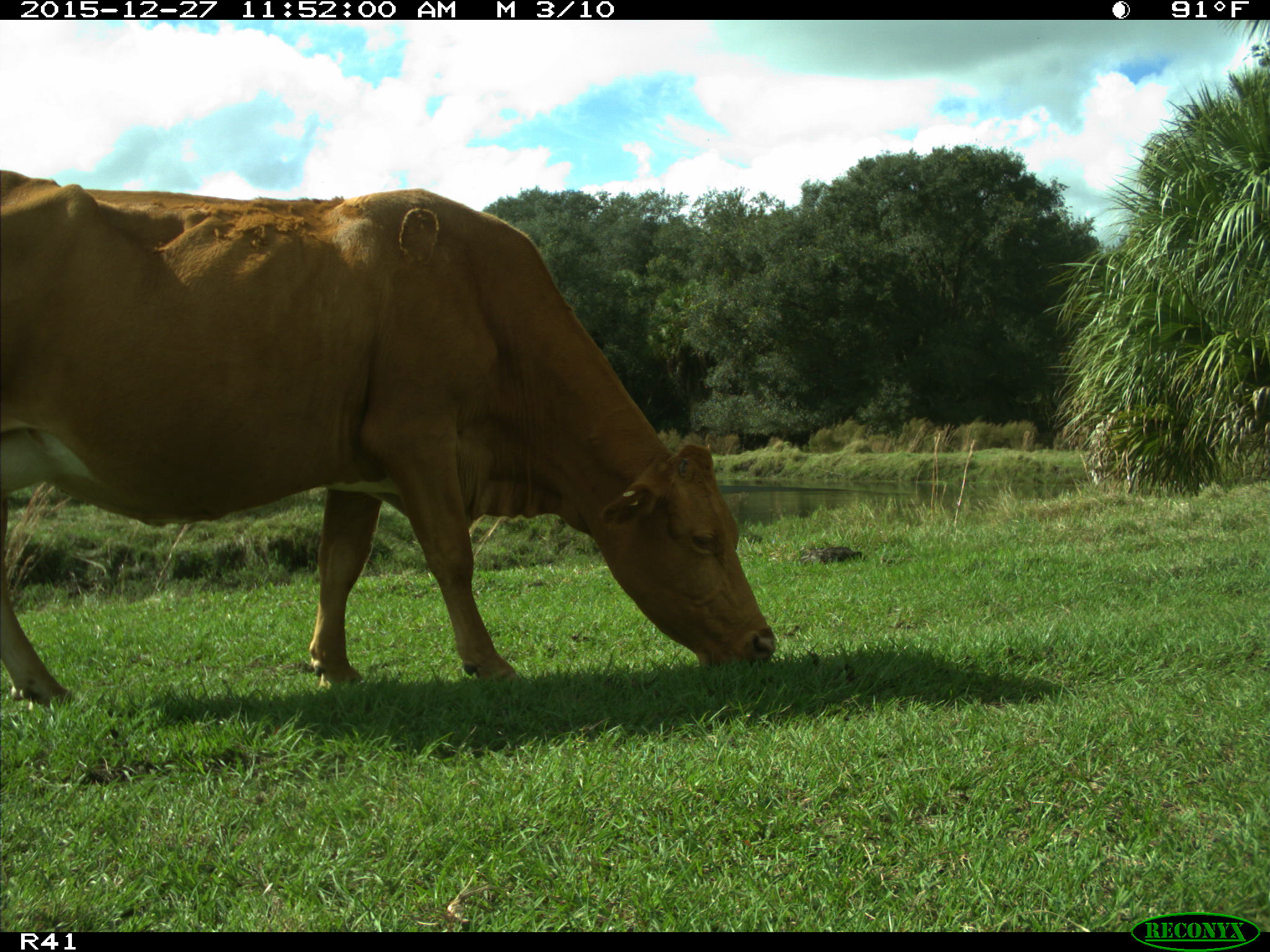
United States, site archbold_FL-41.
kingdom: Animalia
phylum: Chordata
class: Mammalia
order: Artiodactyla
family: Bovidae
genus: Bos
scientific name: Bos taurus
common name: domestic cow